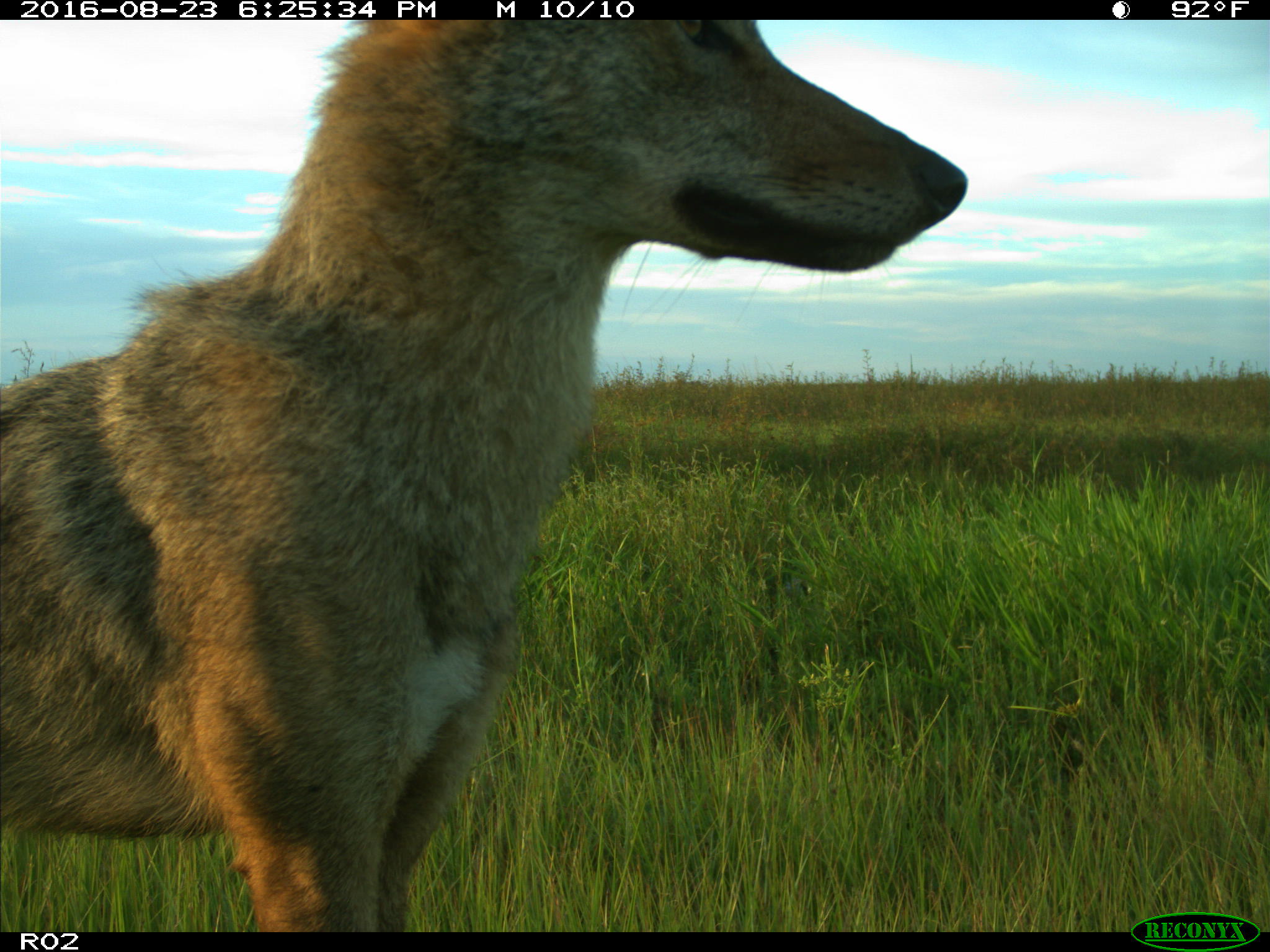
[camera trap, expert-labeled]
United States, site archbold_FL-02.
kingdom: Animalia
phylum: Chordata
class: Mammalia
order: Carnivora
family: Canidae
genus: Canis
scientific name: Canis latrans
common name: coyote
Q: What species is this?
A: Canis latrans (coyote).